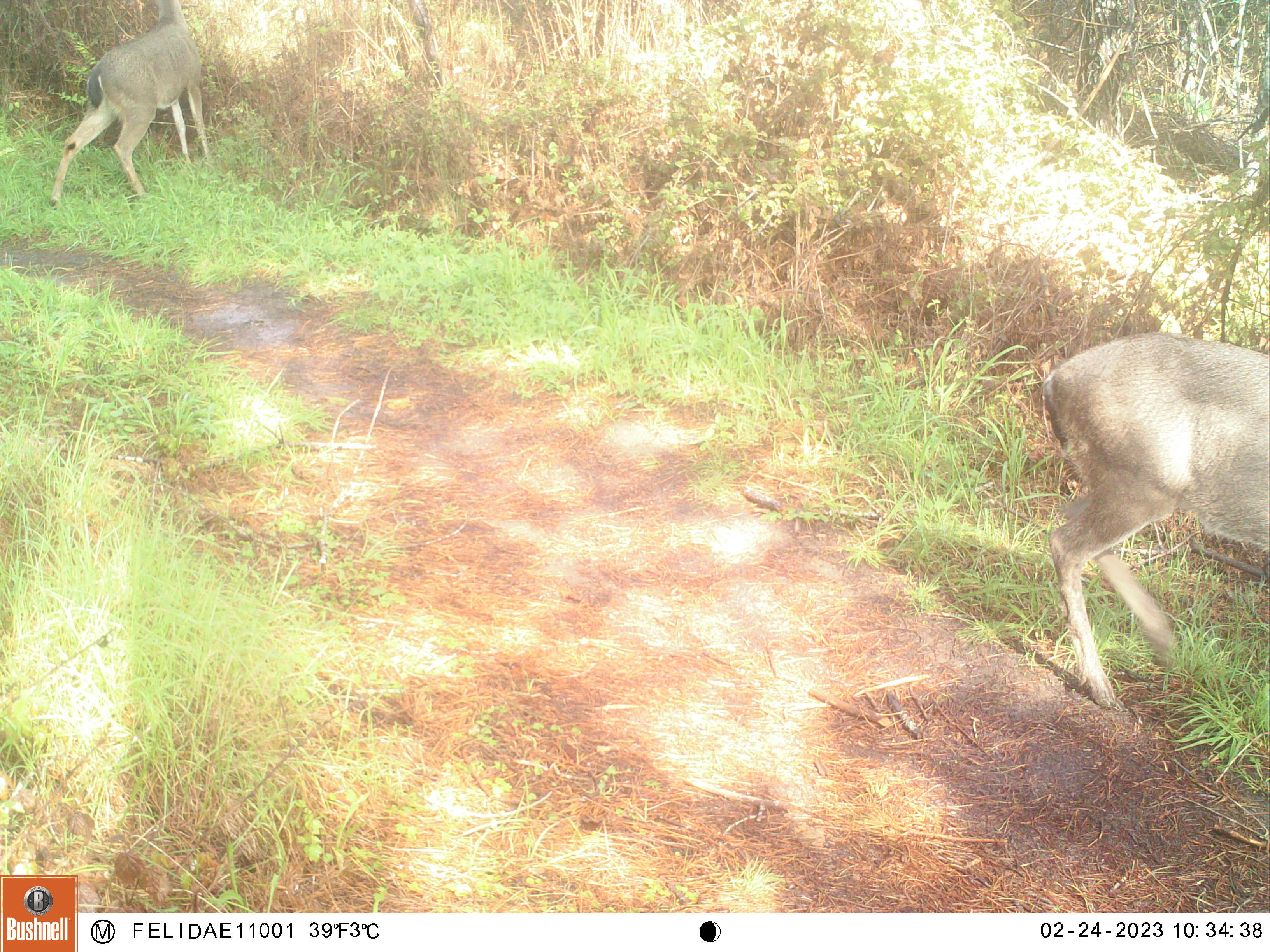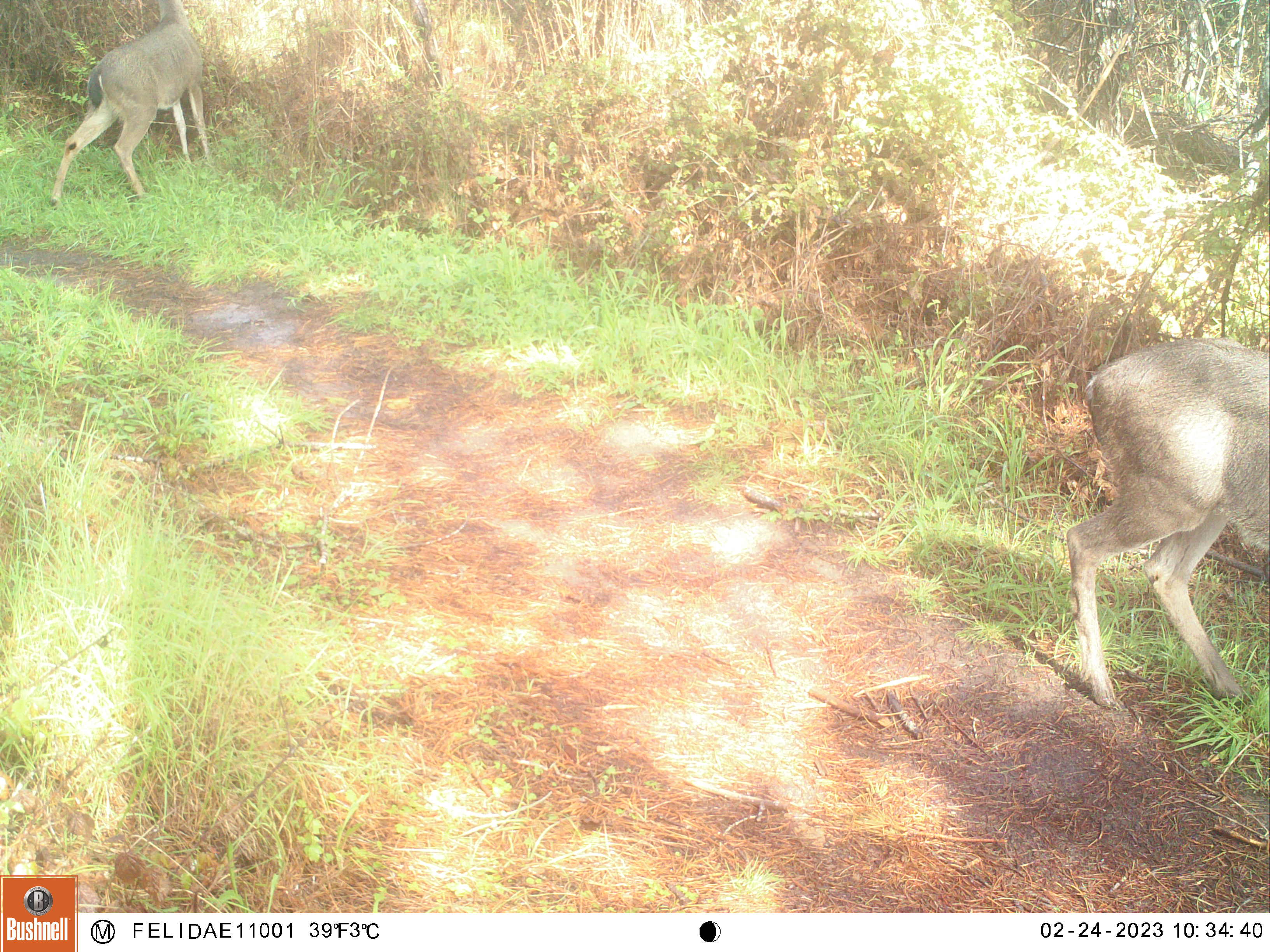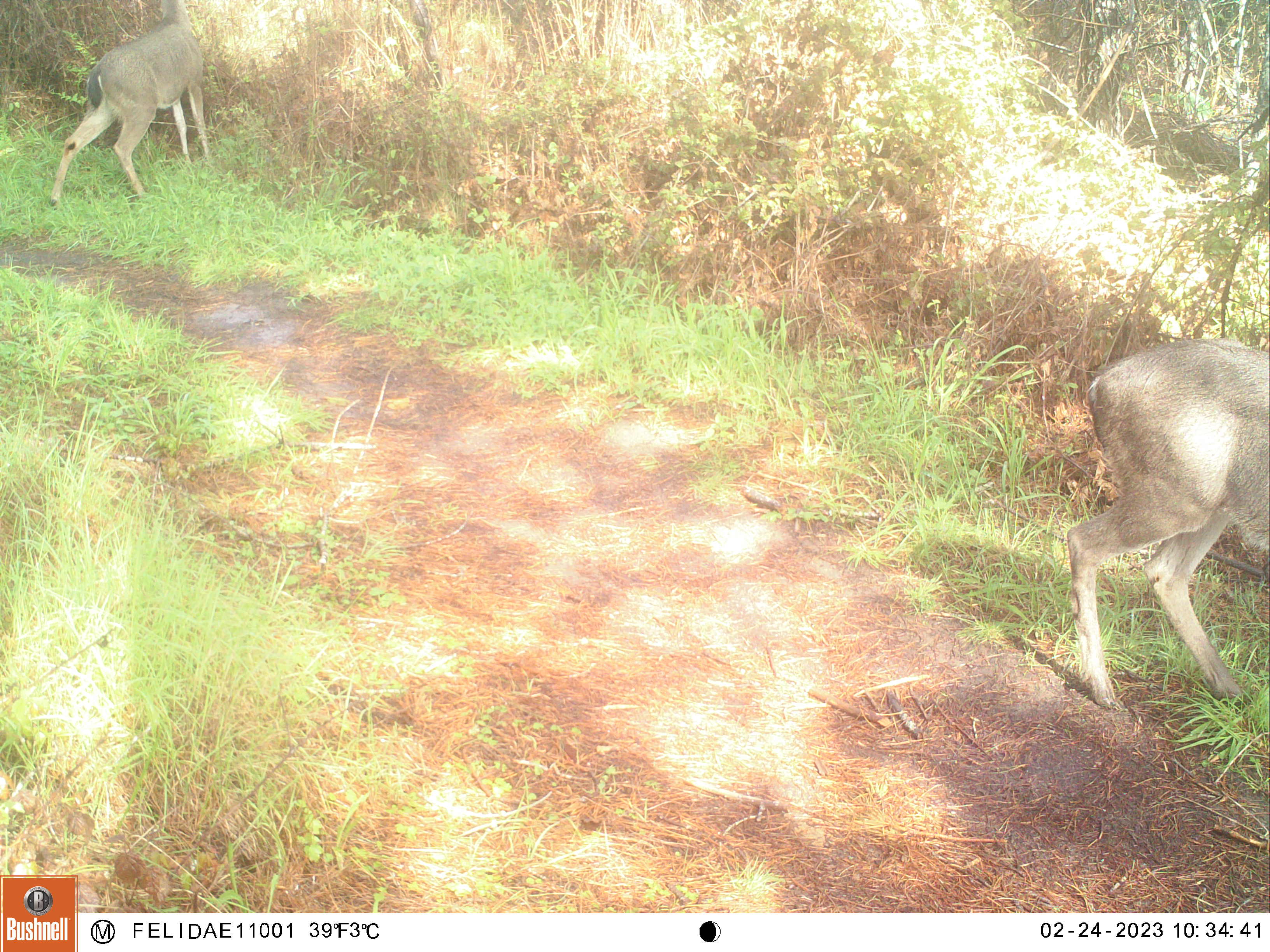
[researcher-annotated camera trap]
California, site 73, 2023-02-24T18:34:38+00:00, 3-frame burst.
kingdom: Animalia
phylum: Chordata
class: Mammalia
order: Artiodactyla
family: Cervidae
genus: Odocoileus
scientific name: Odocoileus hemionus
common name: mule deer